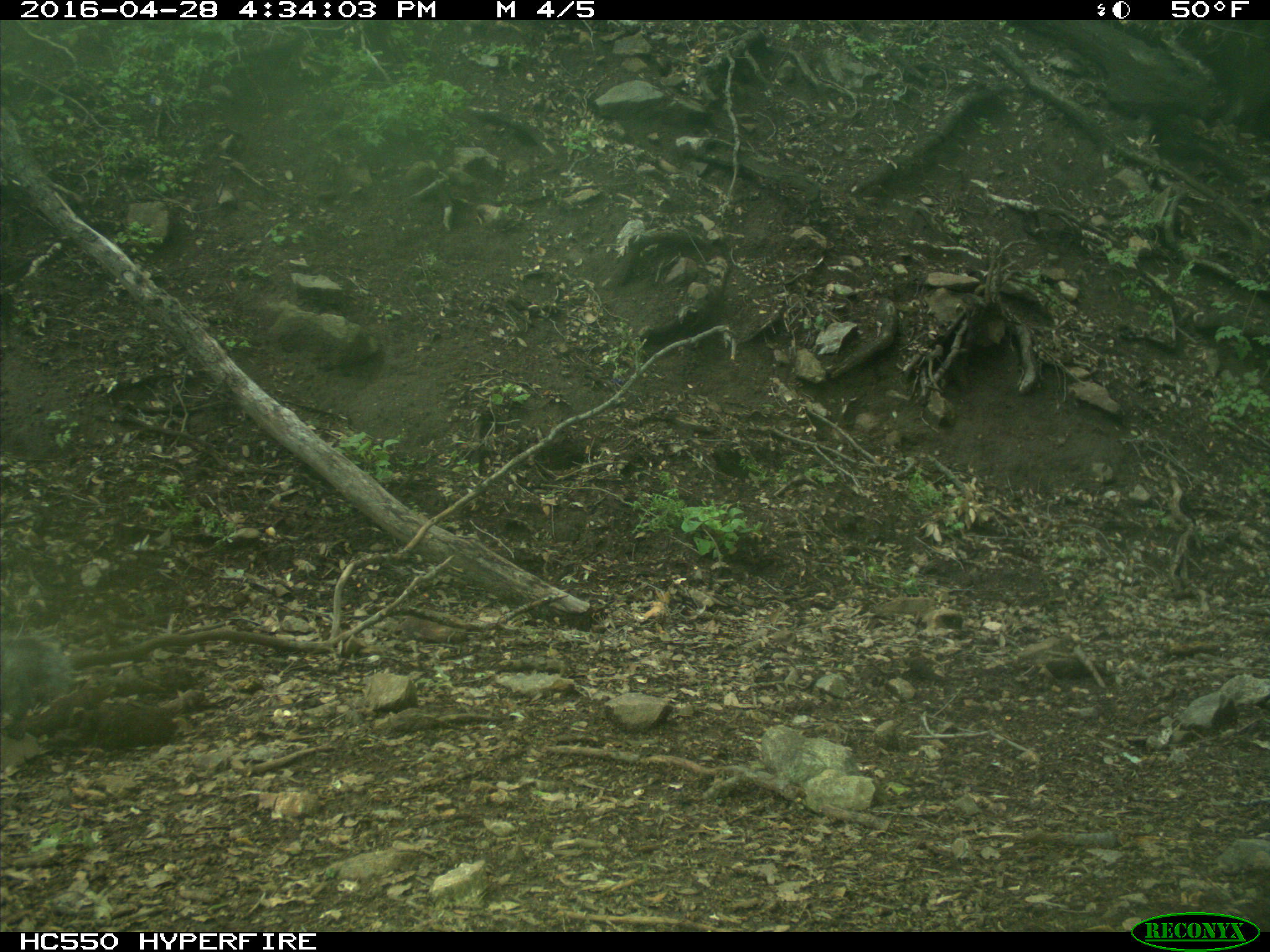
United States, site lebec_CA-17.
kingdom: Animalia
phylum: Chordata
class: Mammalia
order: Rodentia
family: Sciuridae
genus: Sciurus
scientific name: Sciurus carolinensis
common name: eastern gray squirrel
Sciurus carolinensis (eastern gray squirrel).